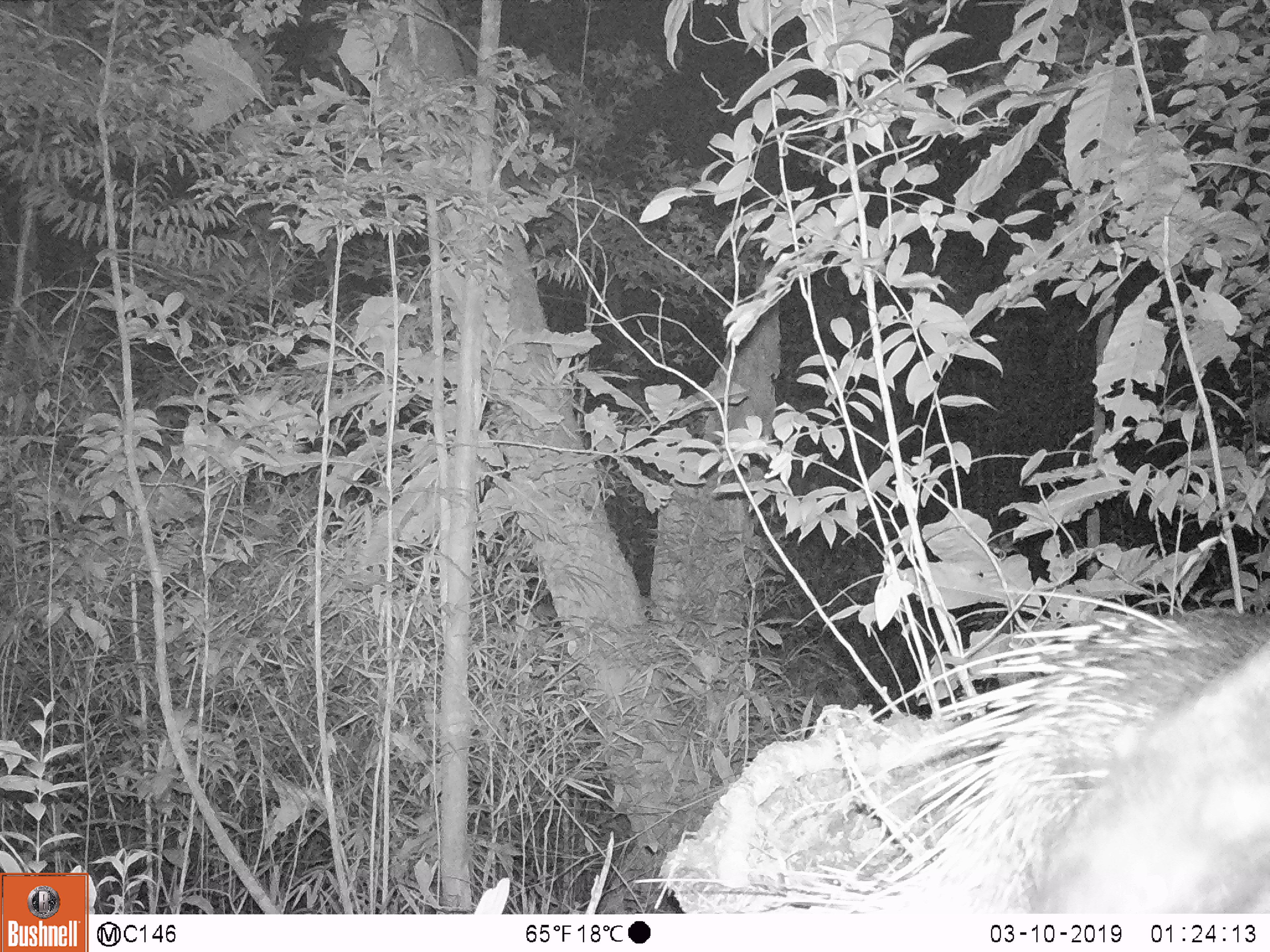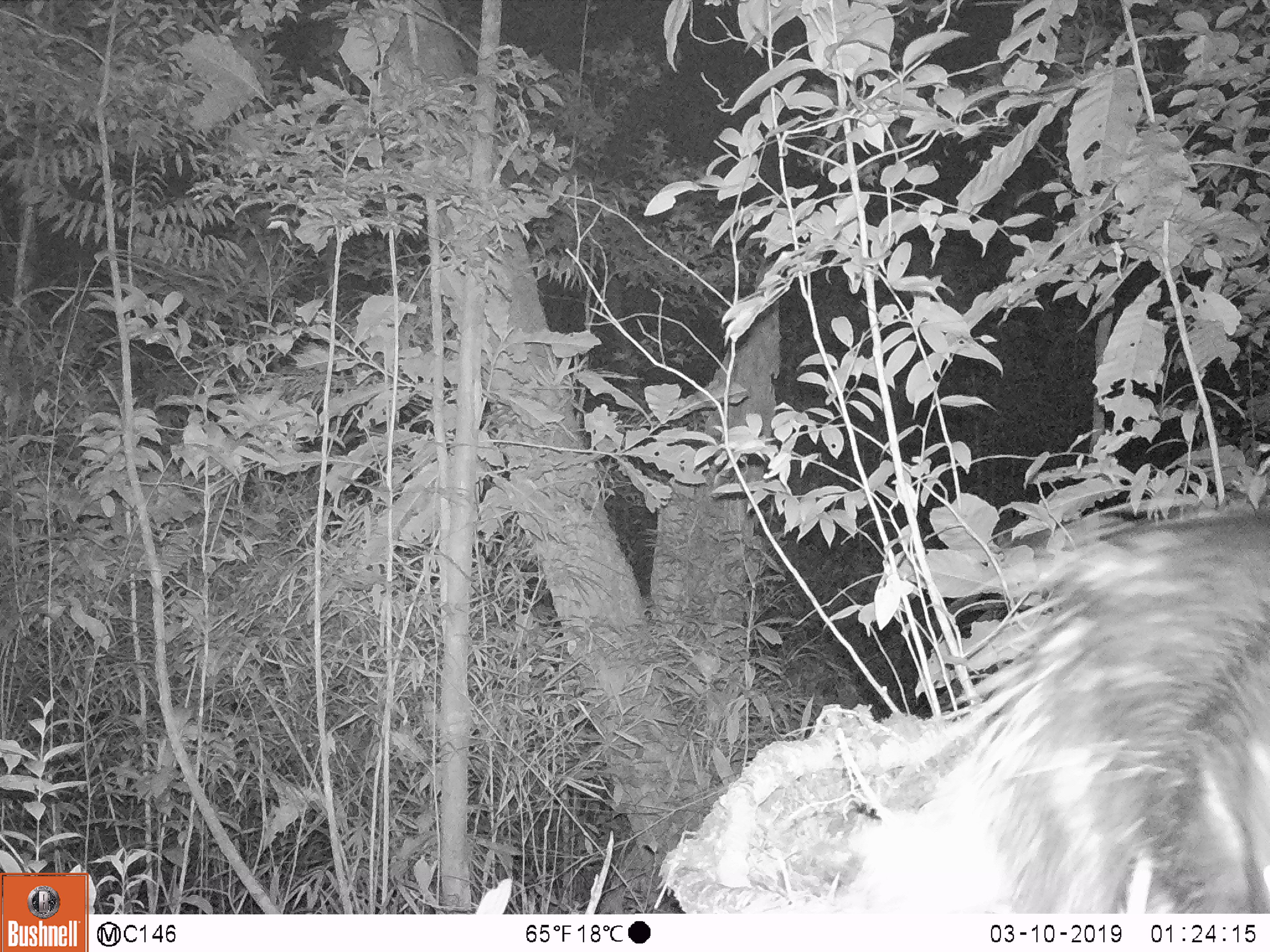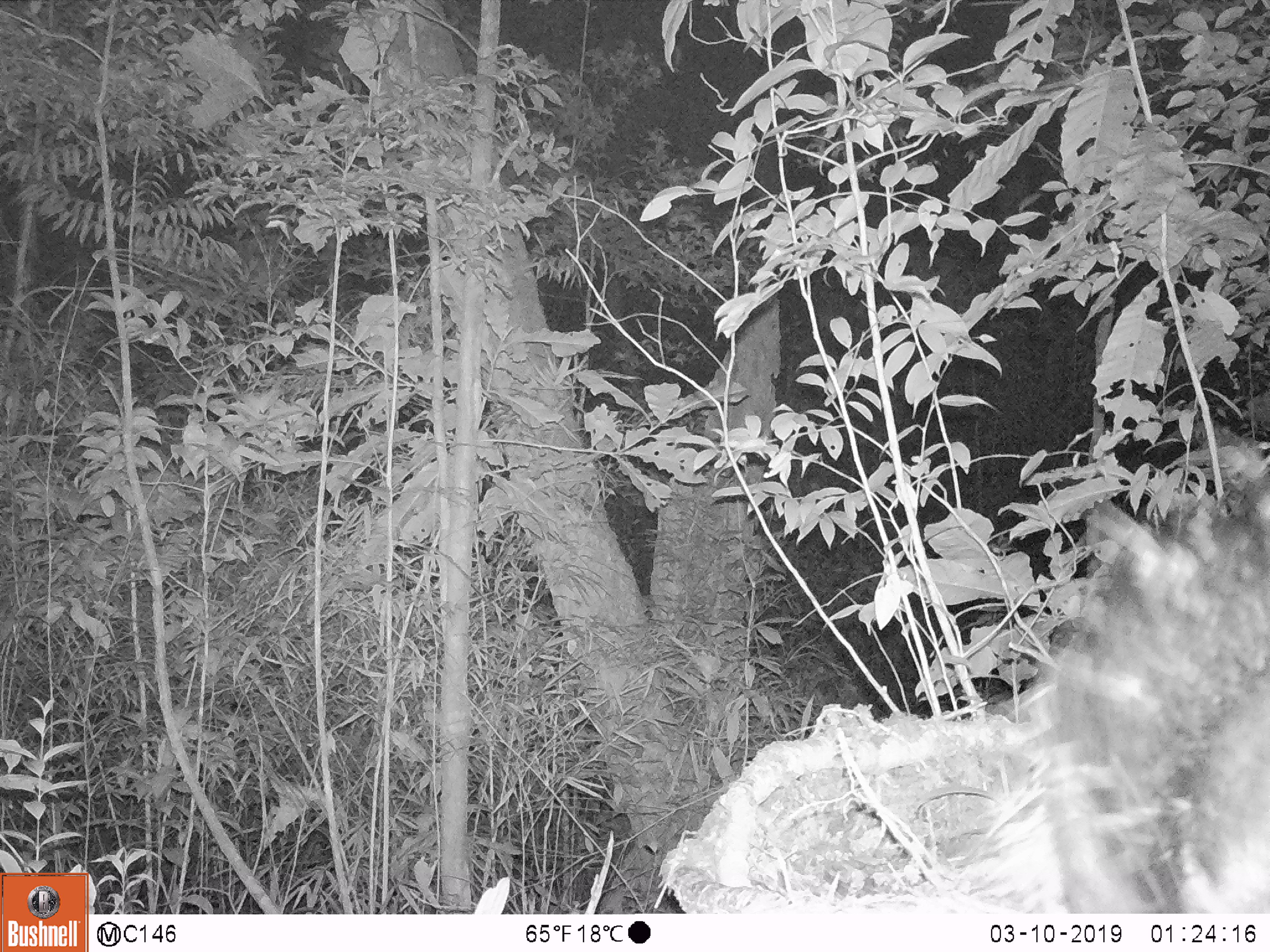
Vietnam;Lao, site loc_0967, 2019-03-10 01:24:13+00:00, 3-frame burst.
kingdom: Animalia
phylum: Chordata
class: Mammalia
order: Rodentia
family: Hystricidae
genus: Hystrix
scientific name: Hystrix brachyura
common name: malayan porcupine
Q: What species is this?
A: Malayan porcupine (Hystrix brachyura).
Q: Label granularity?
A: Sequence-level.